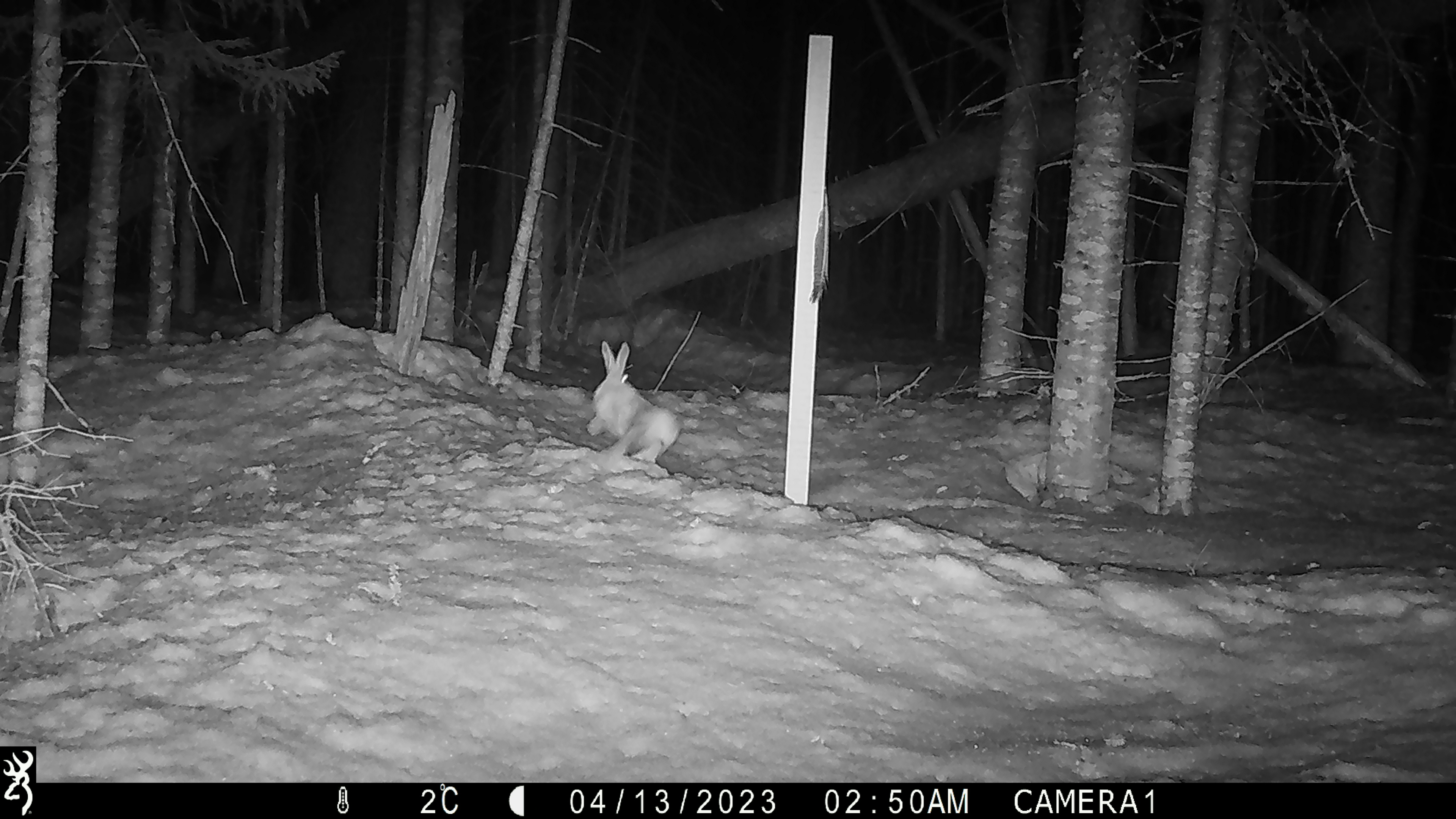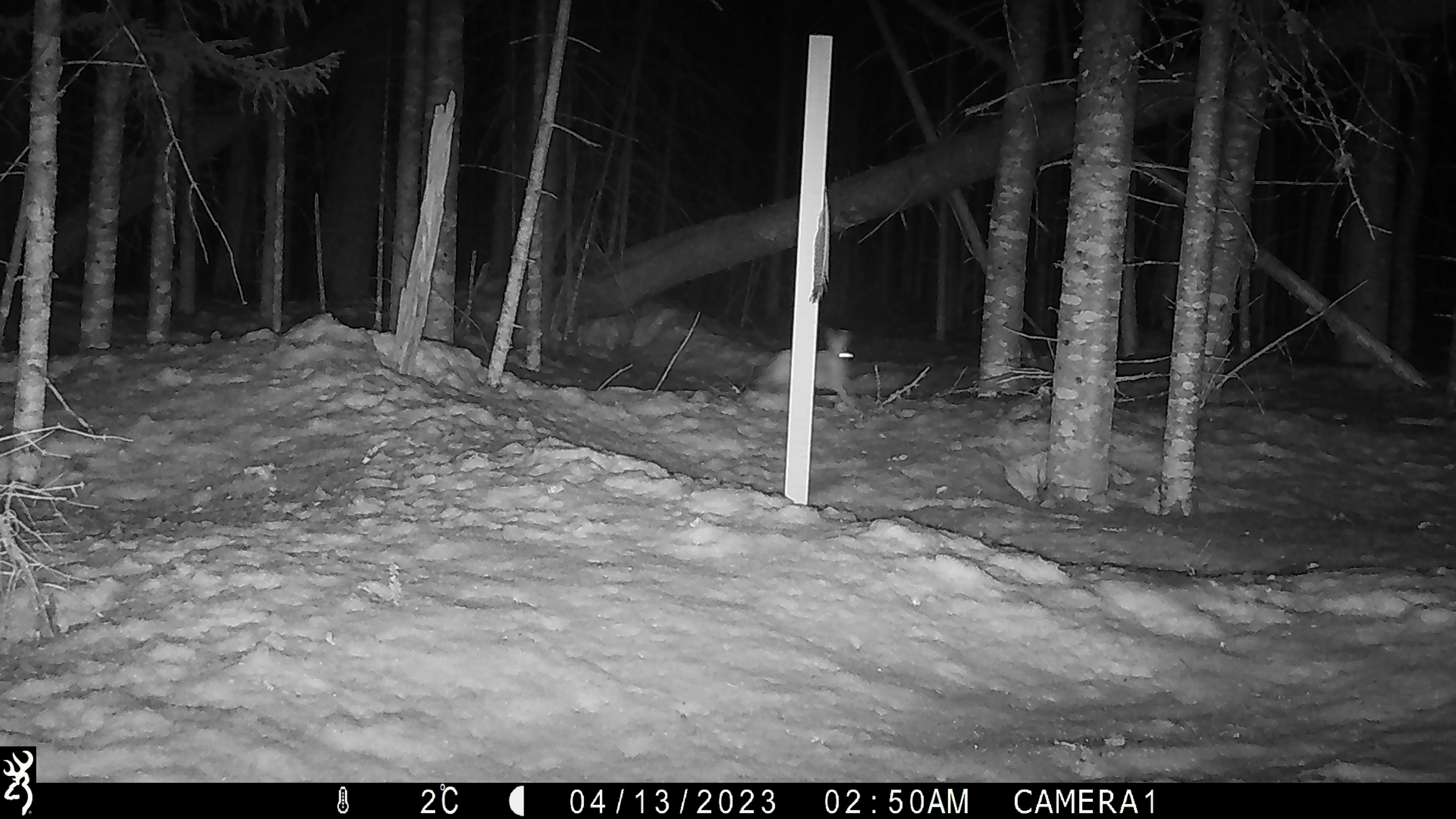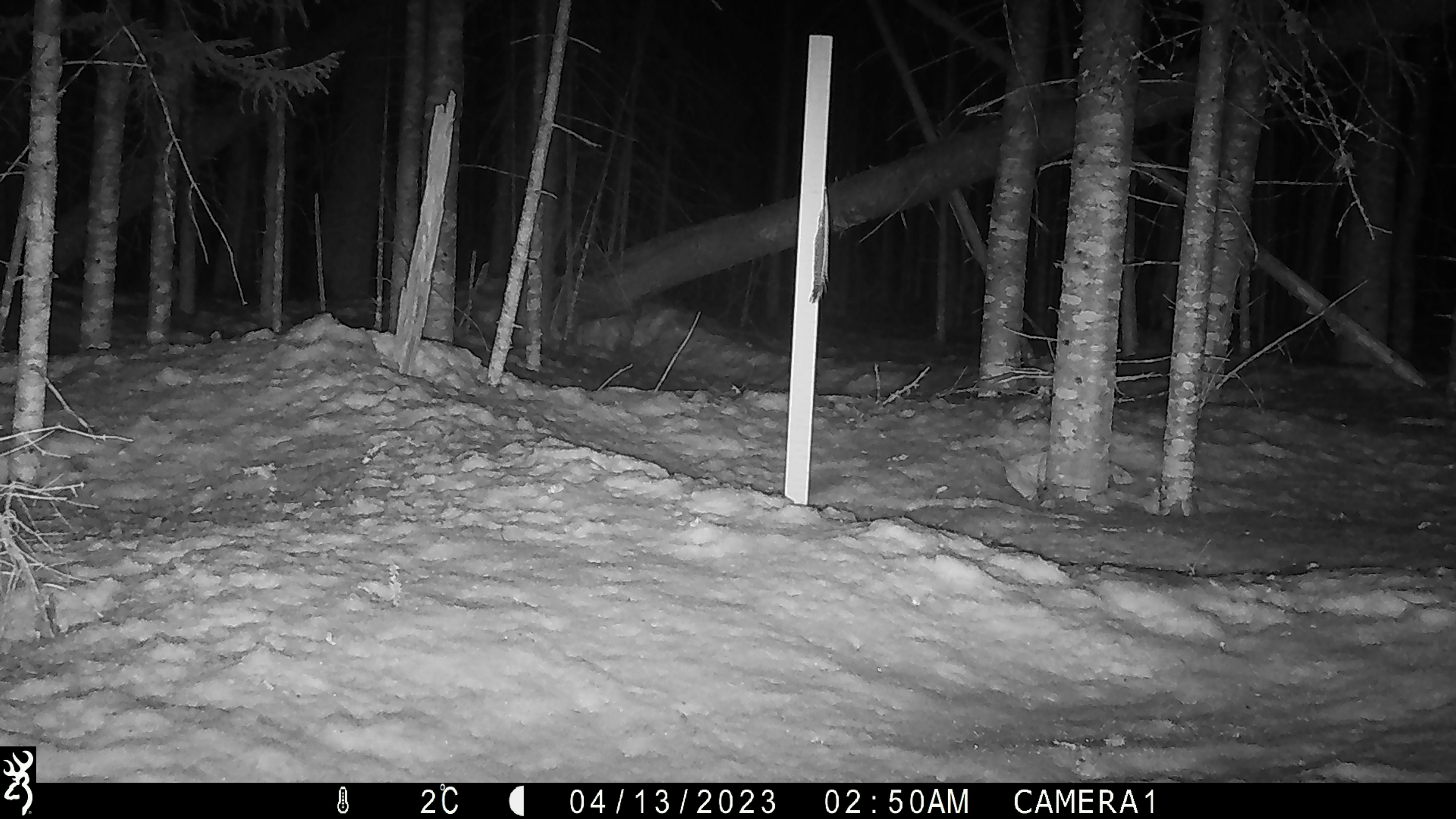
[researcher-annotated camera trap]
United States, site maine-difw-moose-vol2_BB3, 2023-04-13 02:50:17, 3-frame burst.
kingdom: Animalia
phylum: Chordata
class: Mammalia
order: Lagomorpha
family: Leporidae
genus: Lepus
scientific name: Lepus americanus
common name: snowshoe hare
Snowshoe hare (Lepus americanus).